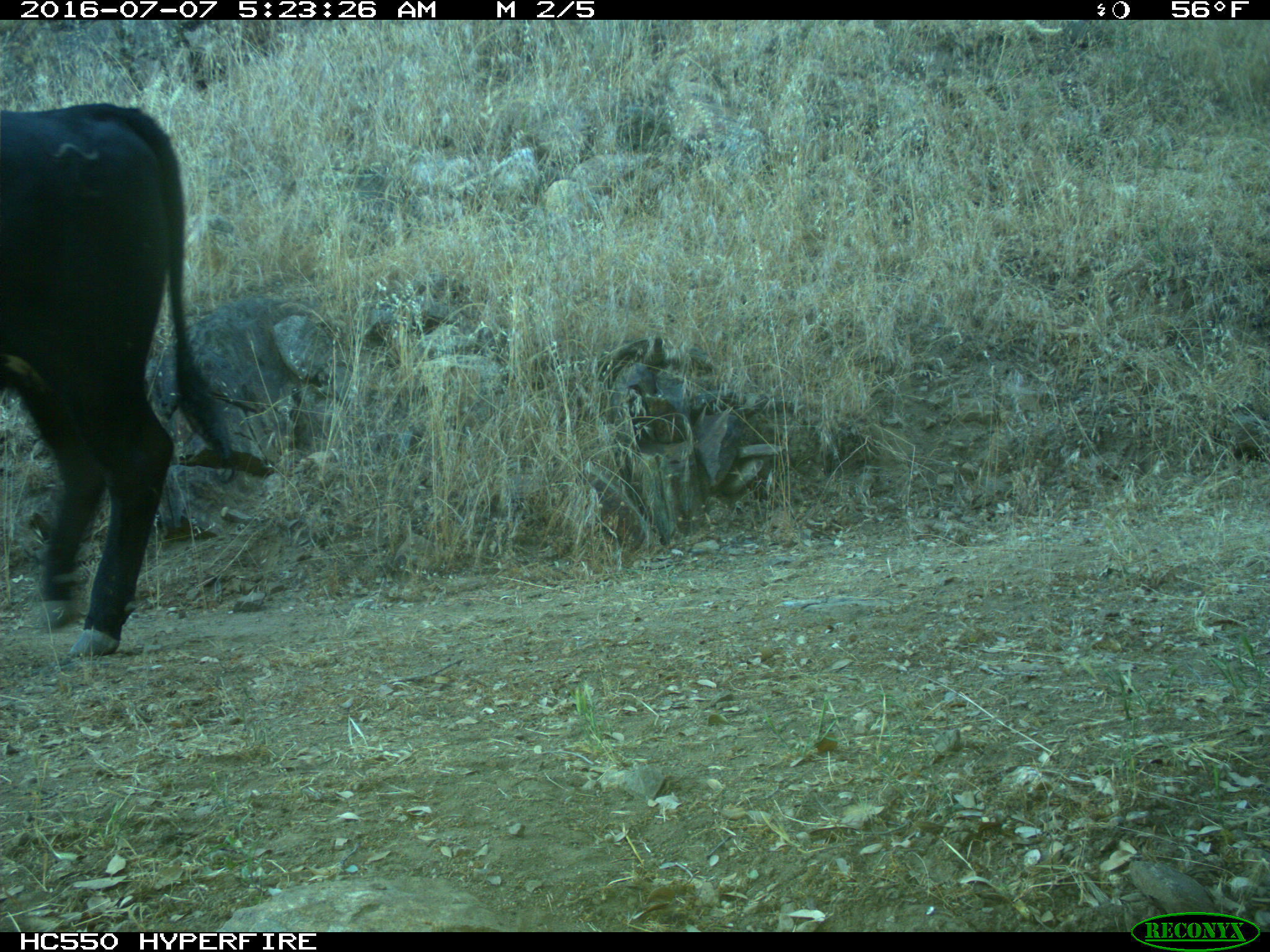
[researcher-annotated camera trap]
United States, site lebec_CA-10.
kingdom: Animalia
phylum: Chordata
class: Mammalia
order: Artiodactyla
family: Bovidae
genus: Bos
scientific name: Bos taurus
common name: domestic cow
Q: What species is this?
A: Bos taurus (domestic cow).